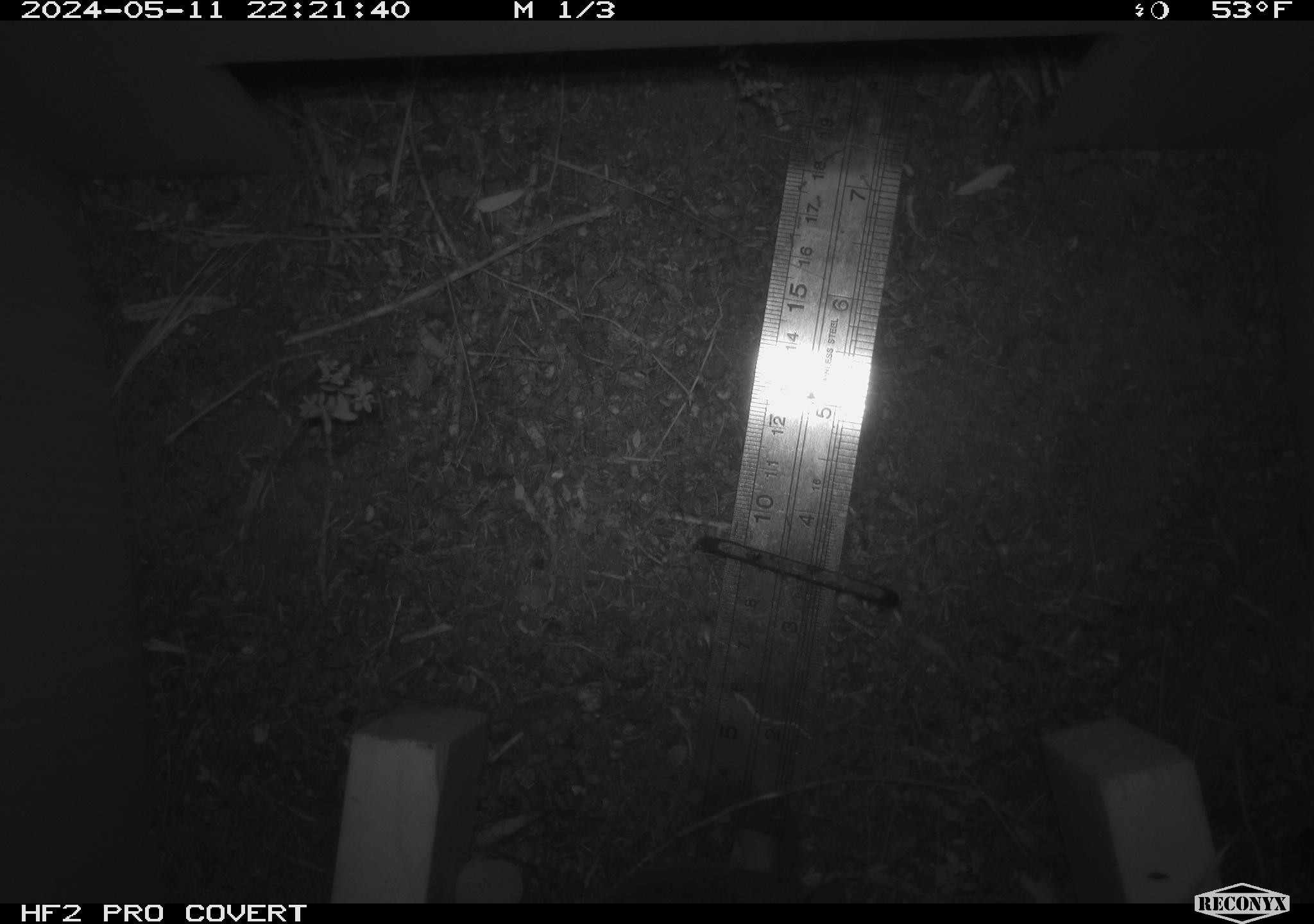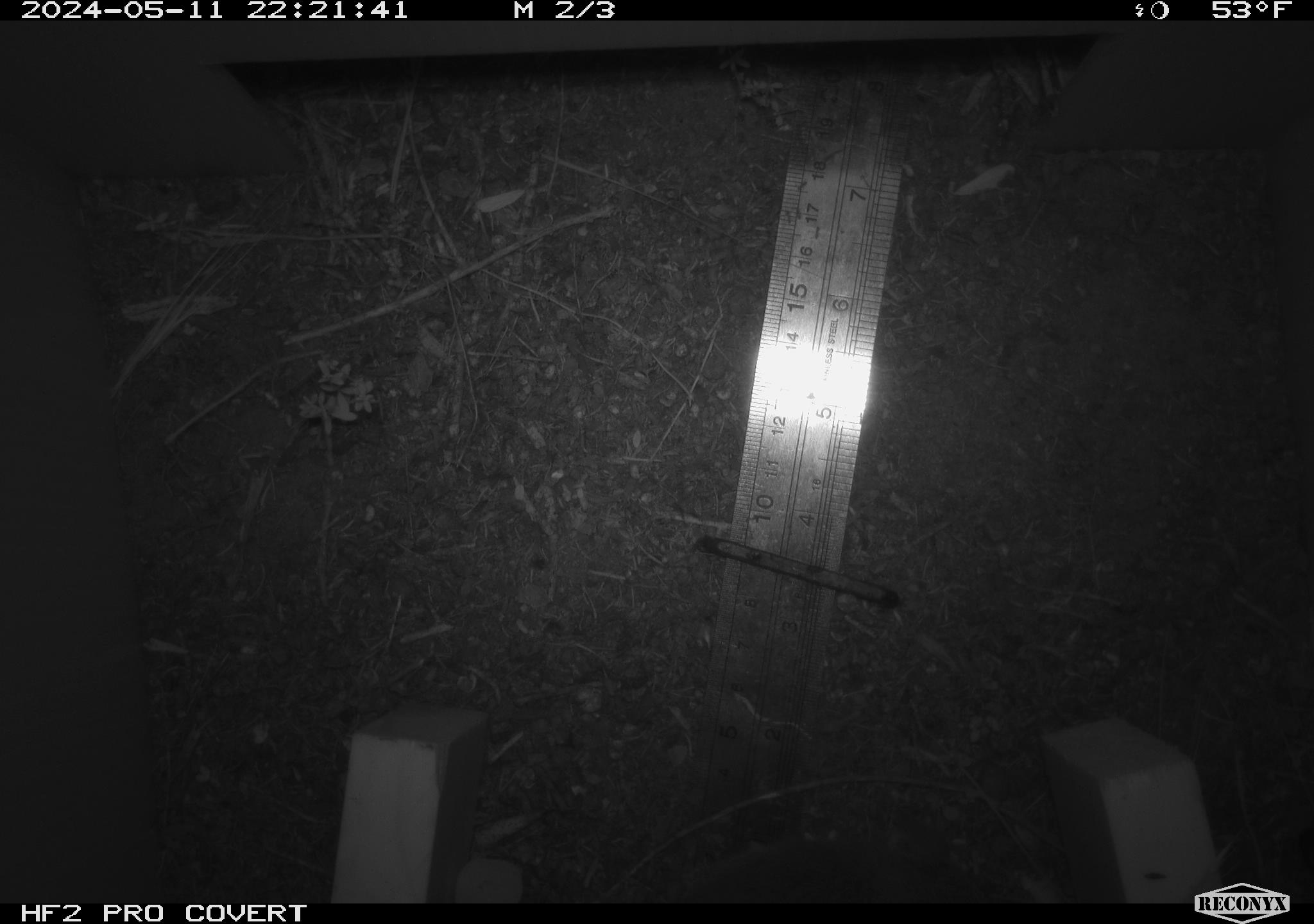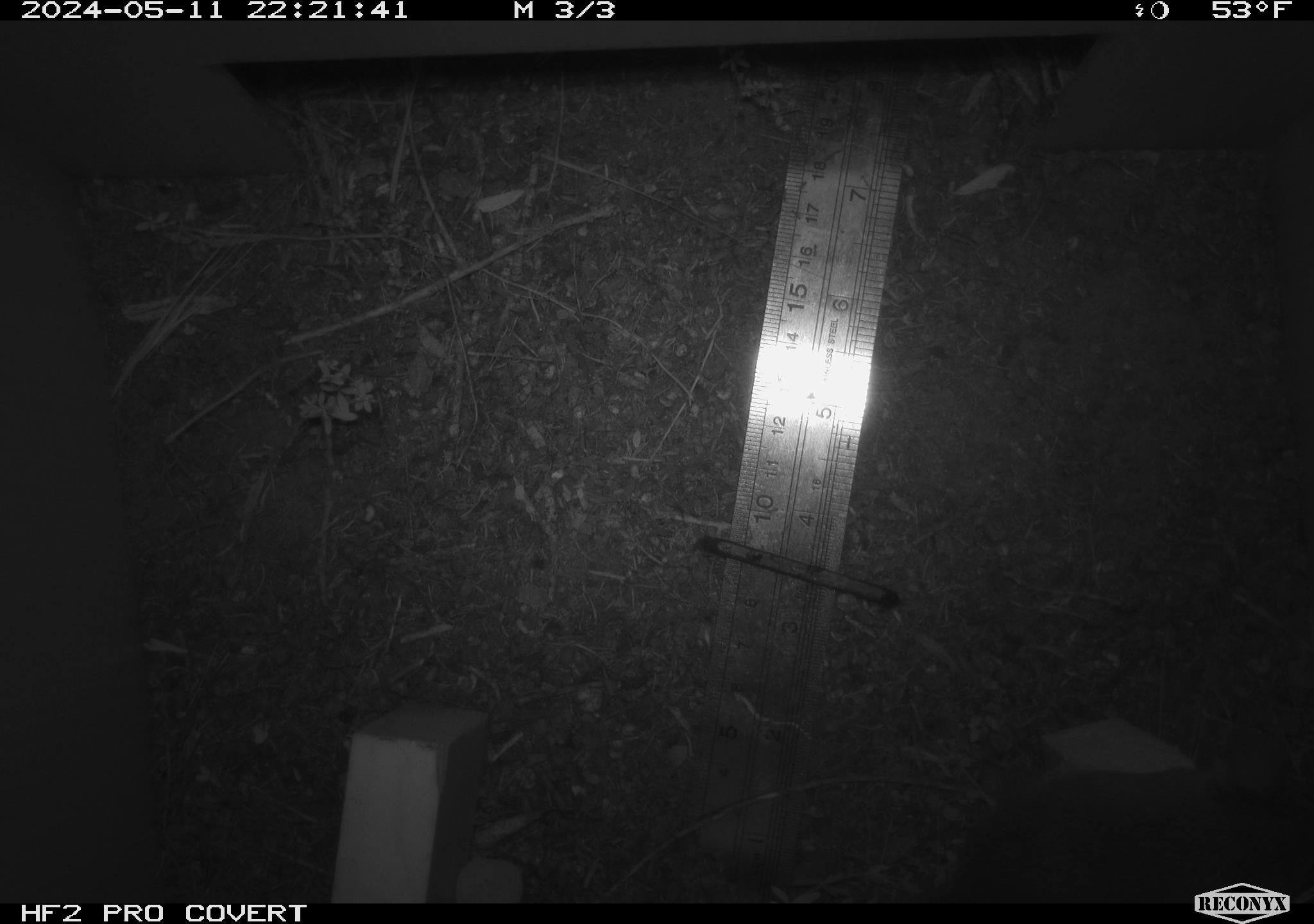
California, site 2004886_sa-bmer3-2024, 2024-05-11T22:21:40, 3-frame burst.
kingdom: Animalia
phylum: Chordata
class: Mammalia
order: Rodentia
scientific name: Rodentia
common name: mouse species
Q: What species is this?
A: Mouse species (Rodentia).